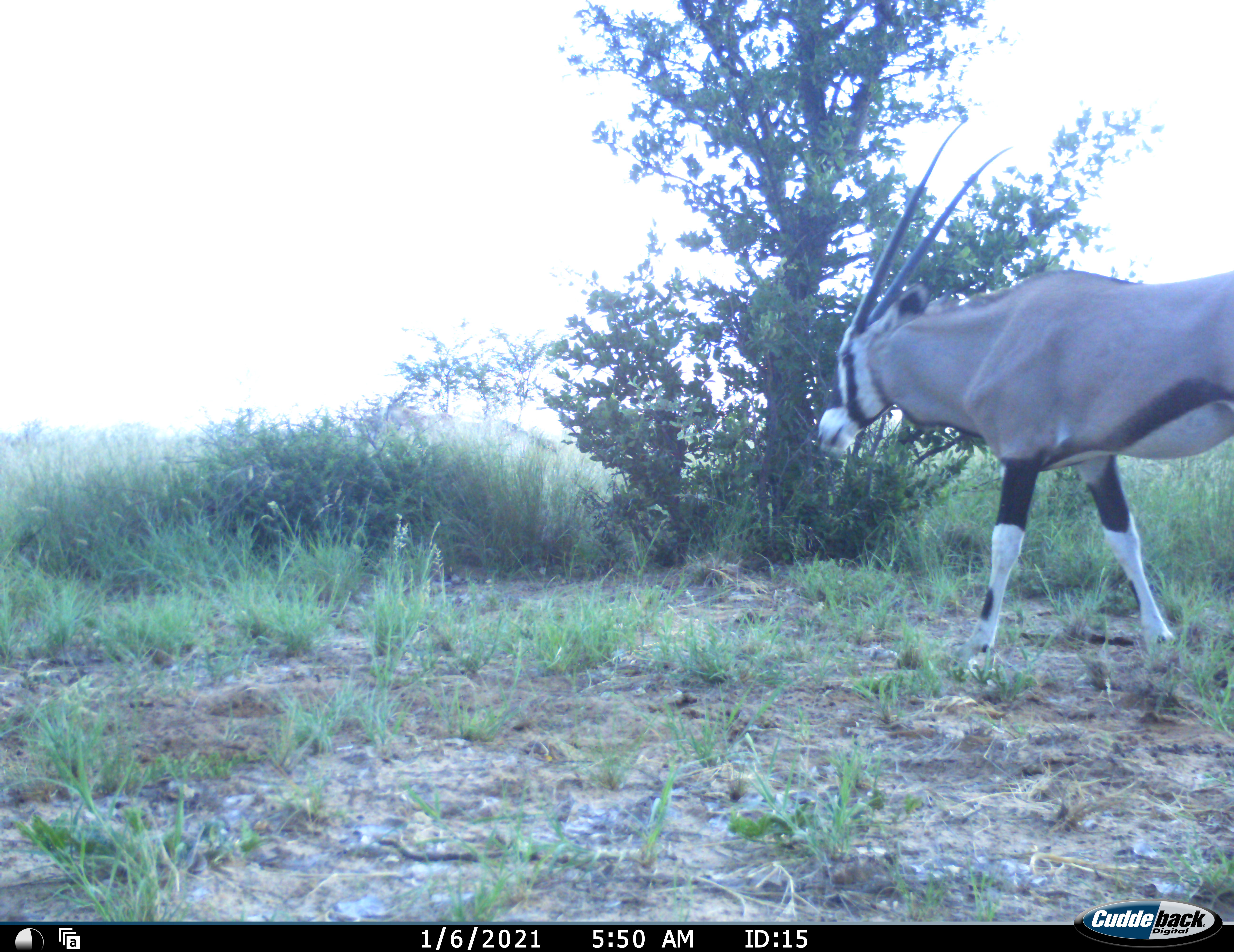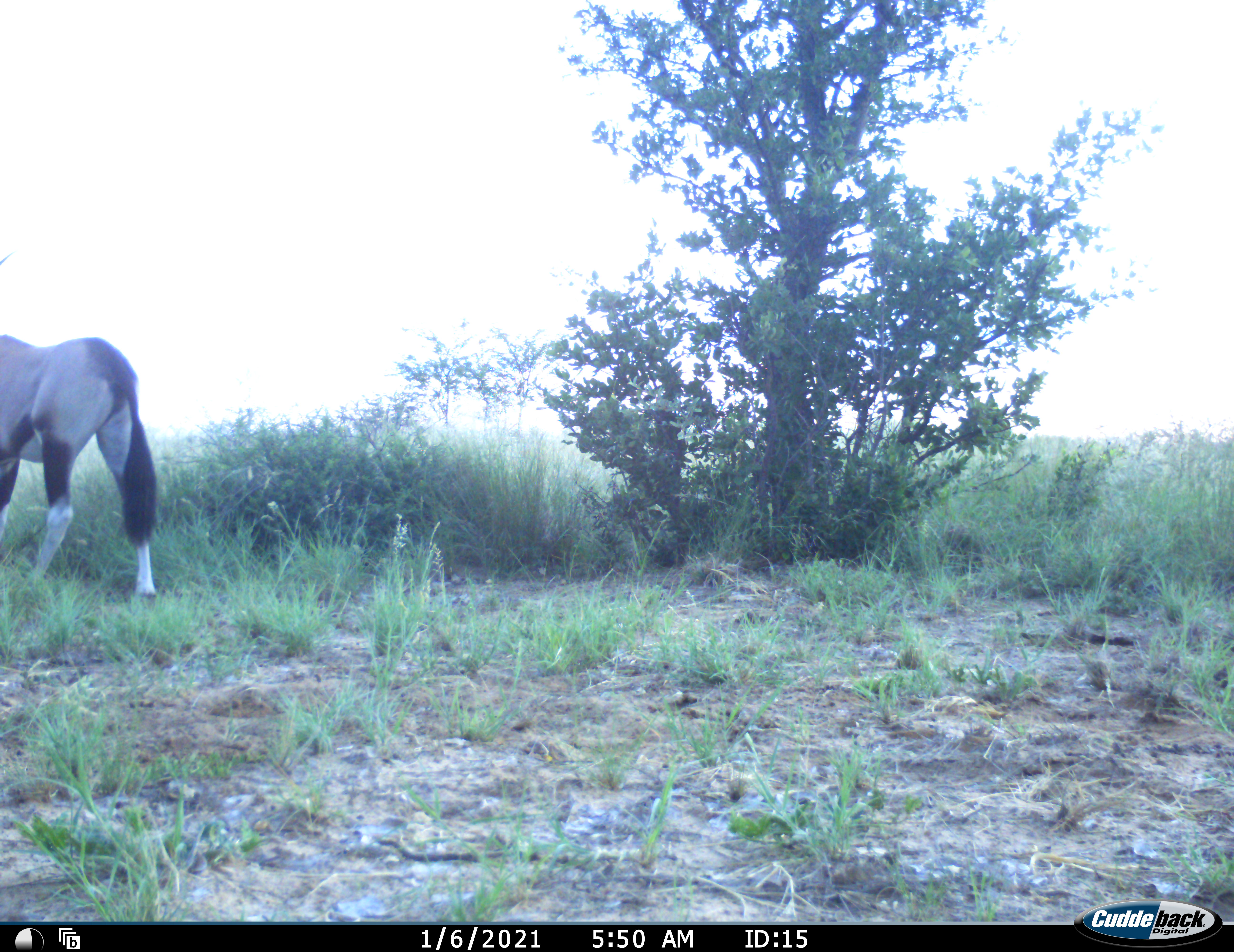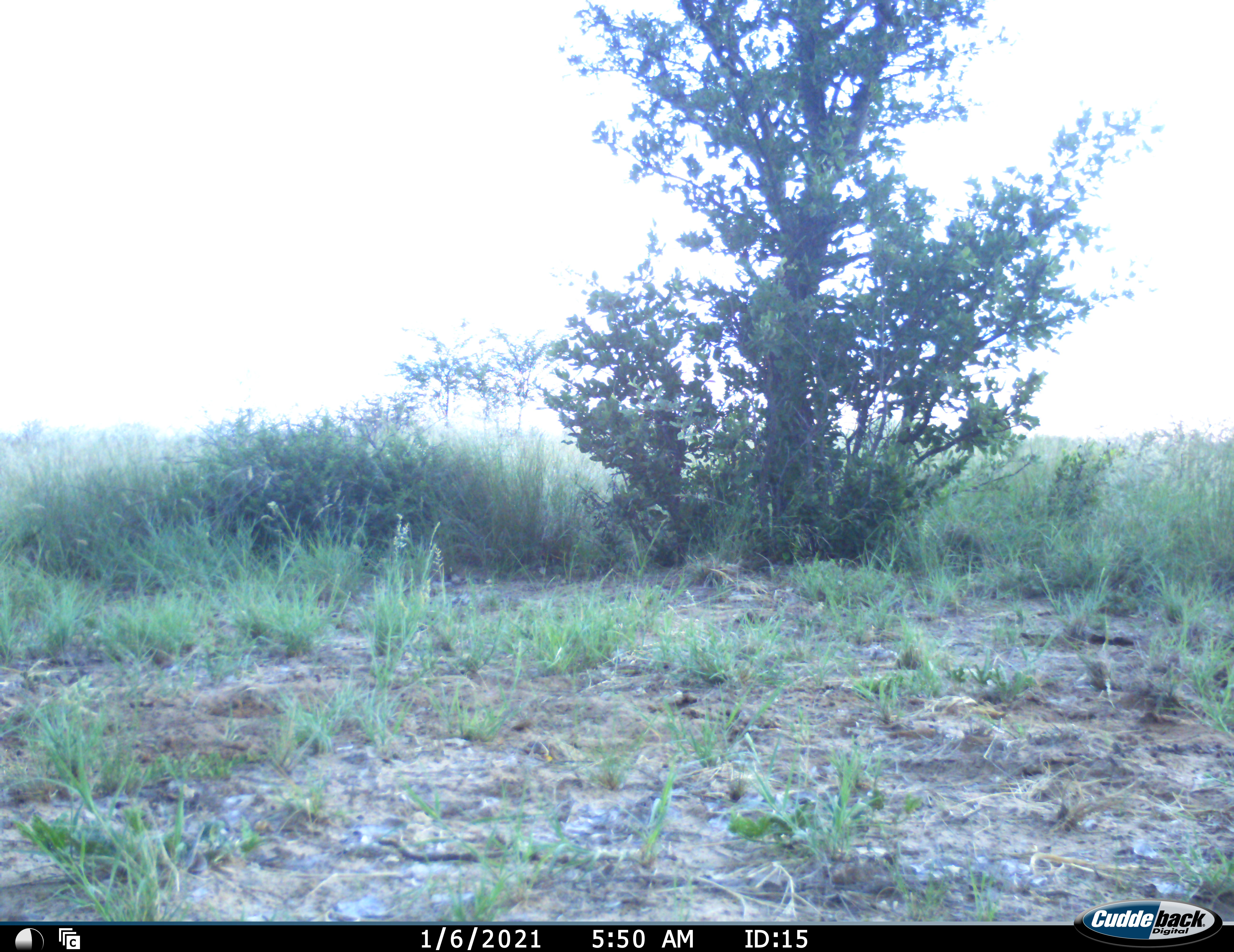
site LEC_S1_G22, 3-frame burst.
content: unidentified animal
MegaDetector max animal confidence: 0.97